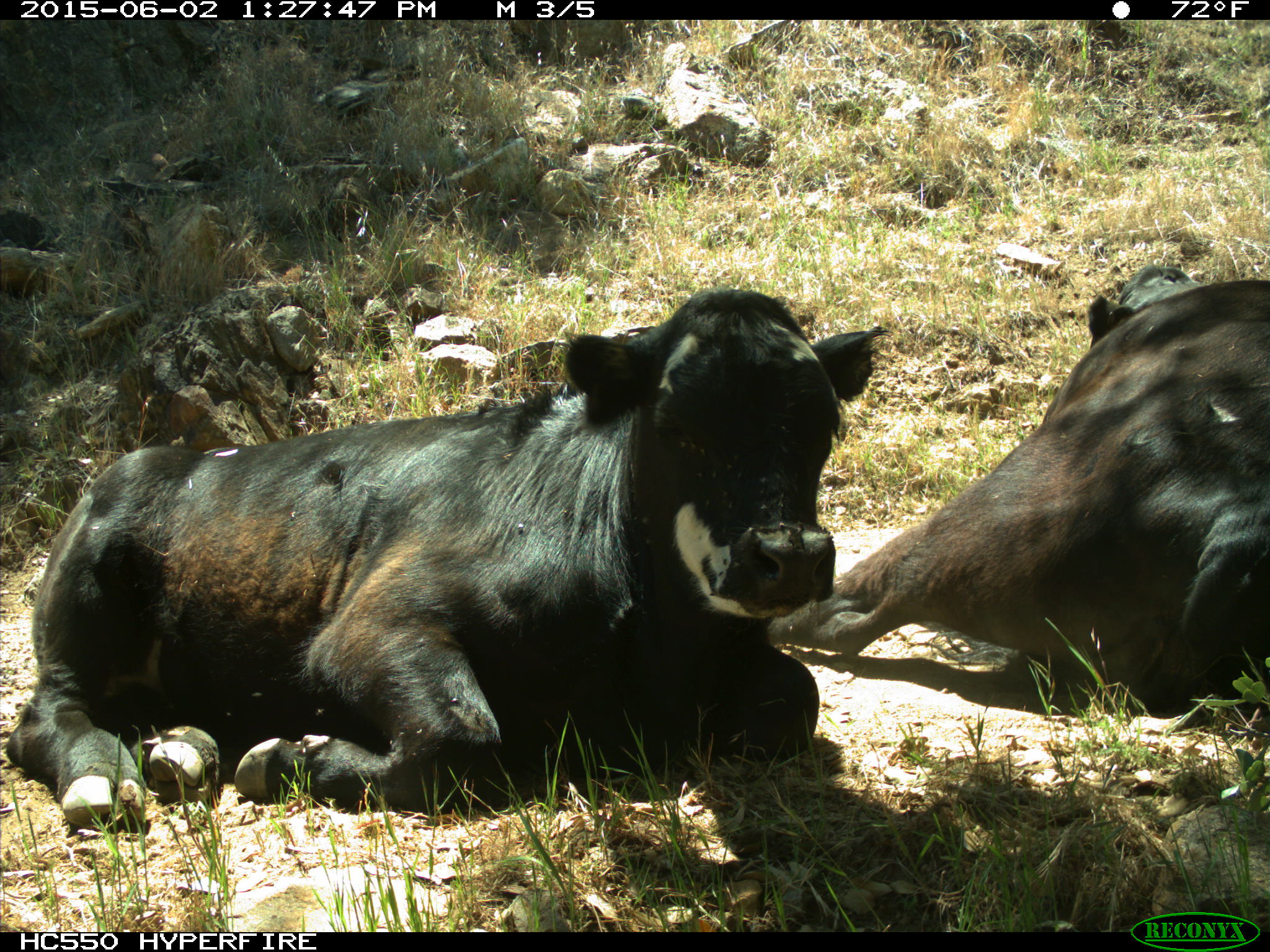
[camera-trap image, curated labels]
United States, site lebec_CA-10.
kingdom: Animalia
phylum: Chordata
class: Mammalia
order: Artiodactyla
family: Bovidae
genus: Bos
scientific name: Bos taurus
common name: domestic cow